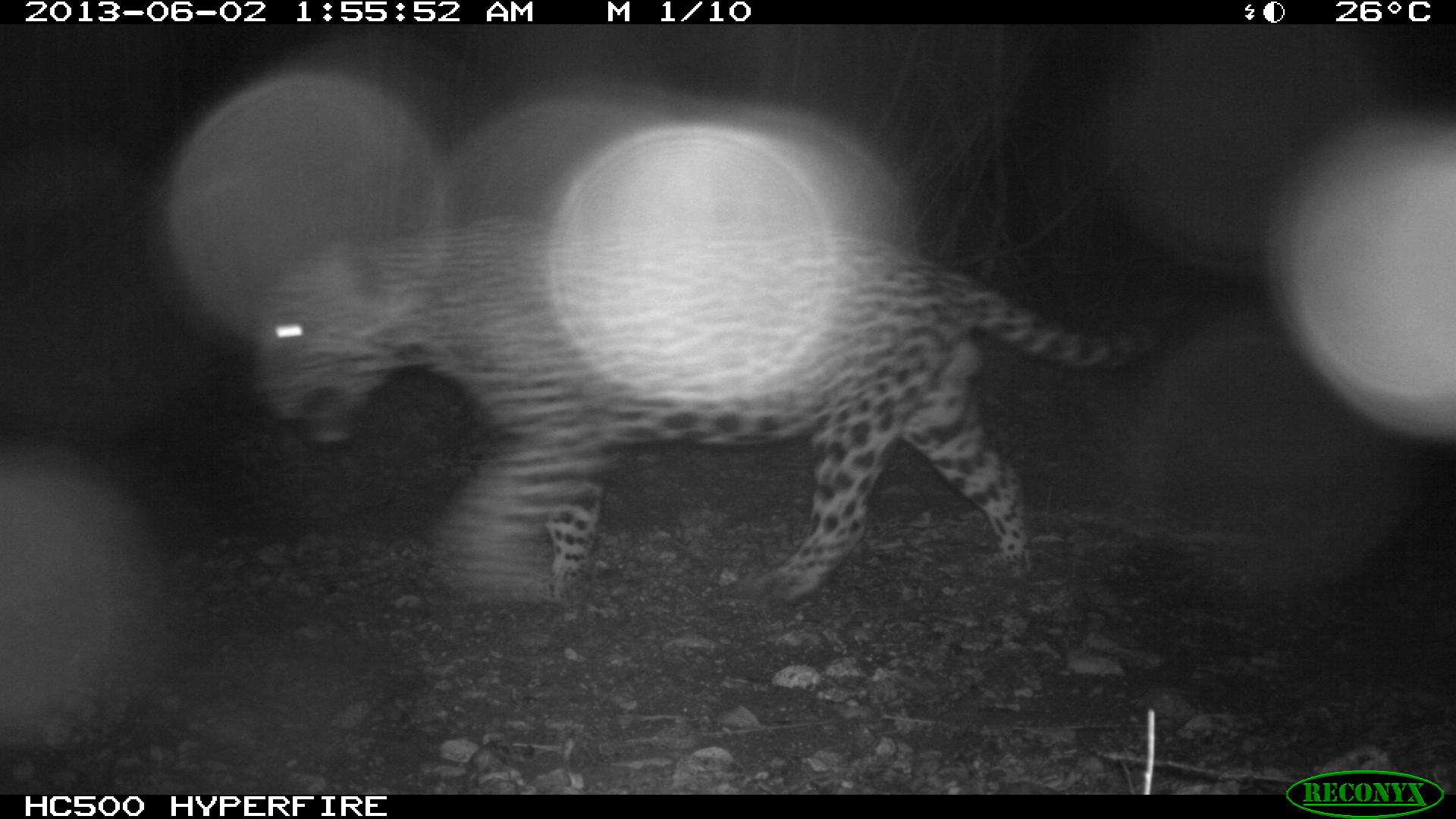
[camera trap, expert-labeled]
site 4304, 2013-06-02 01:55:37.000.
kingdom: Animalia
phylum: Chordata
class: Mammalia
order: Carnivora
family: Felidae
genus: Panthera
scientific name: Panthera onca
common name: jaguar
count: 1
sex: male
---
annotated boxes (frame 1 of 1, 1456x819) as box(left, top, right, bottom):
panthera onca: box(255, 209, 1195, 614)